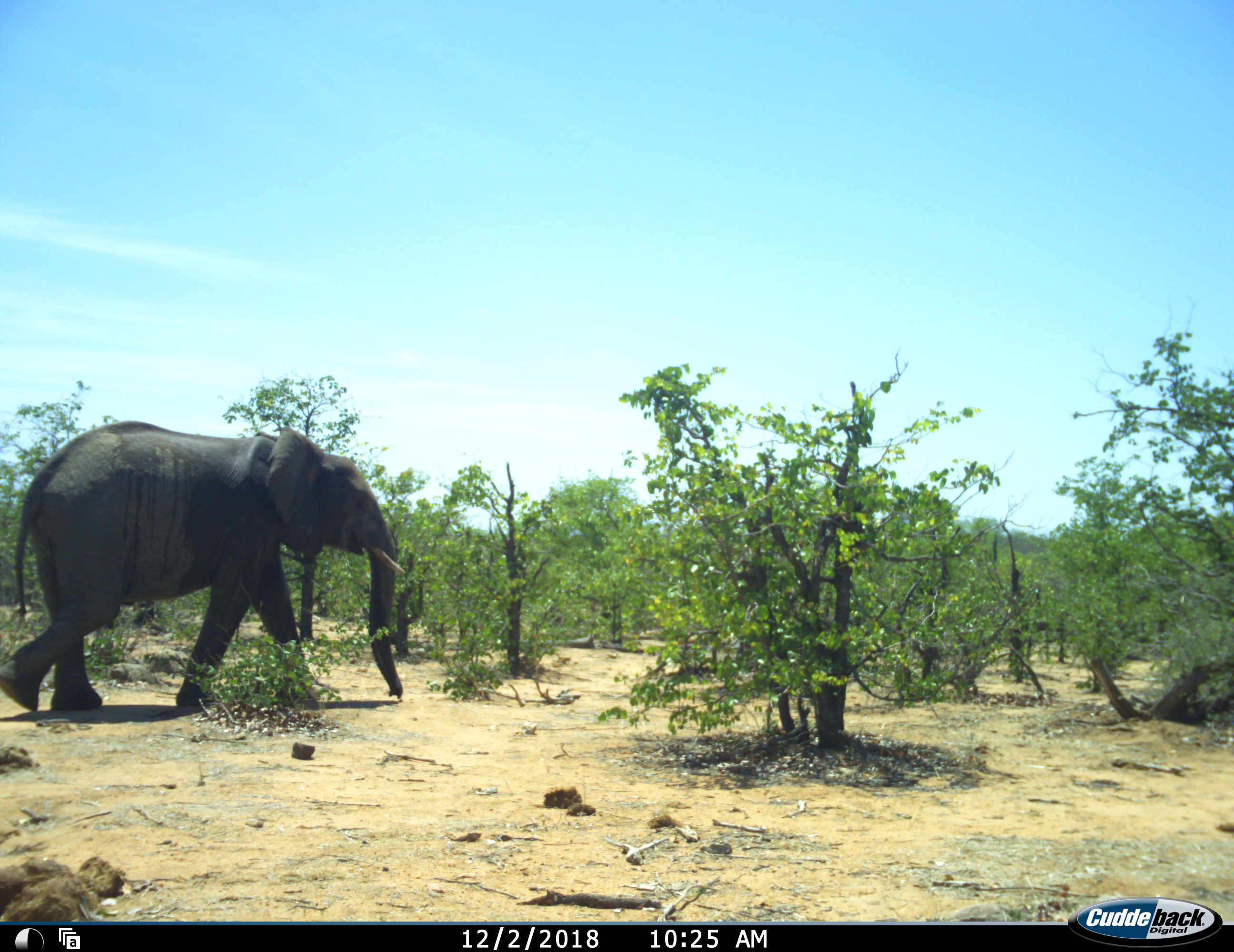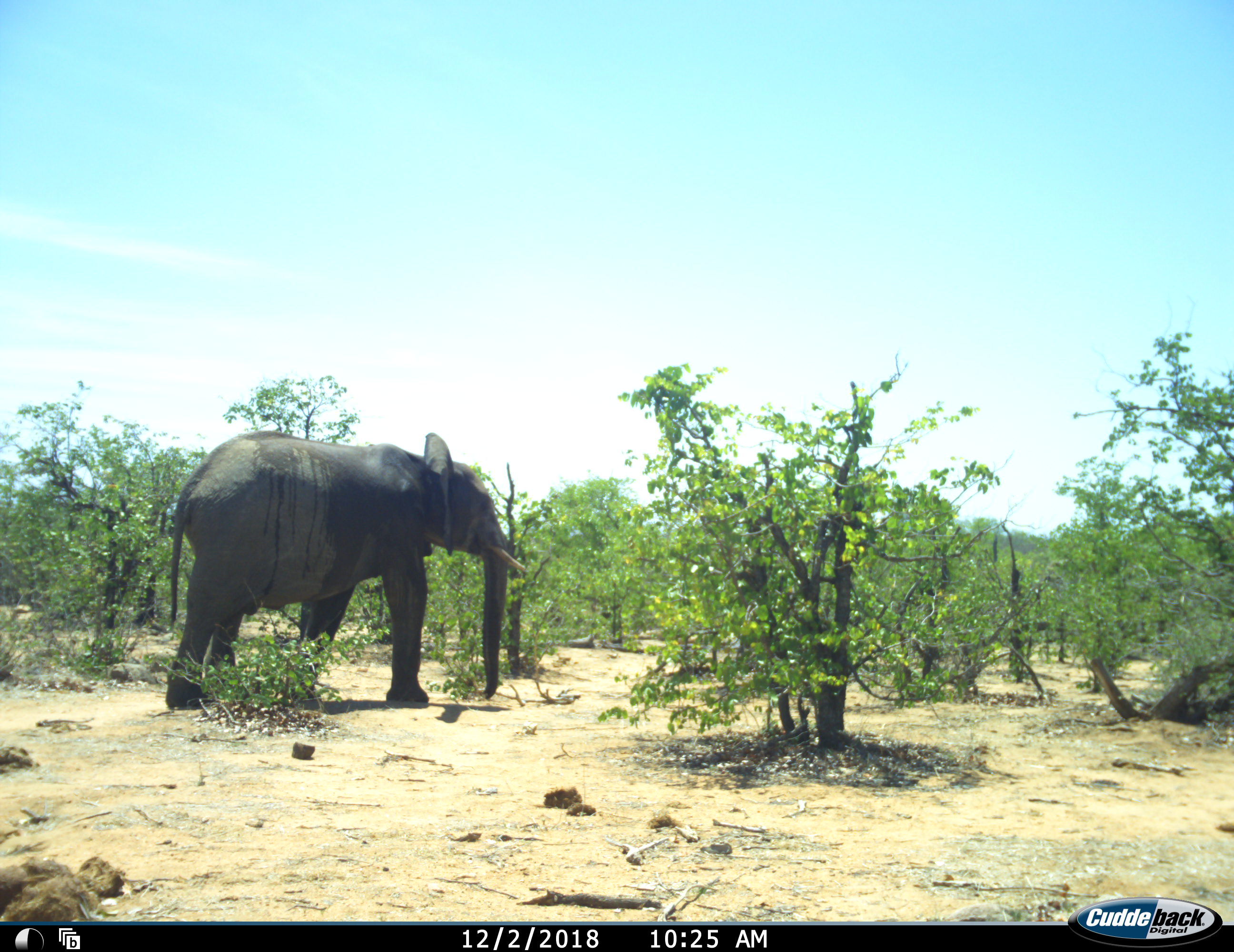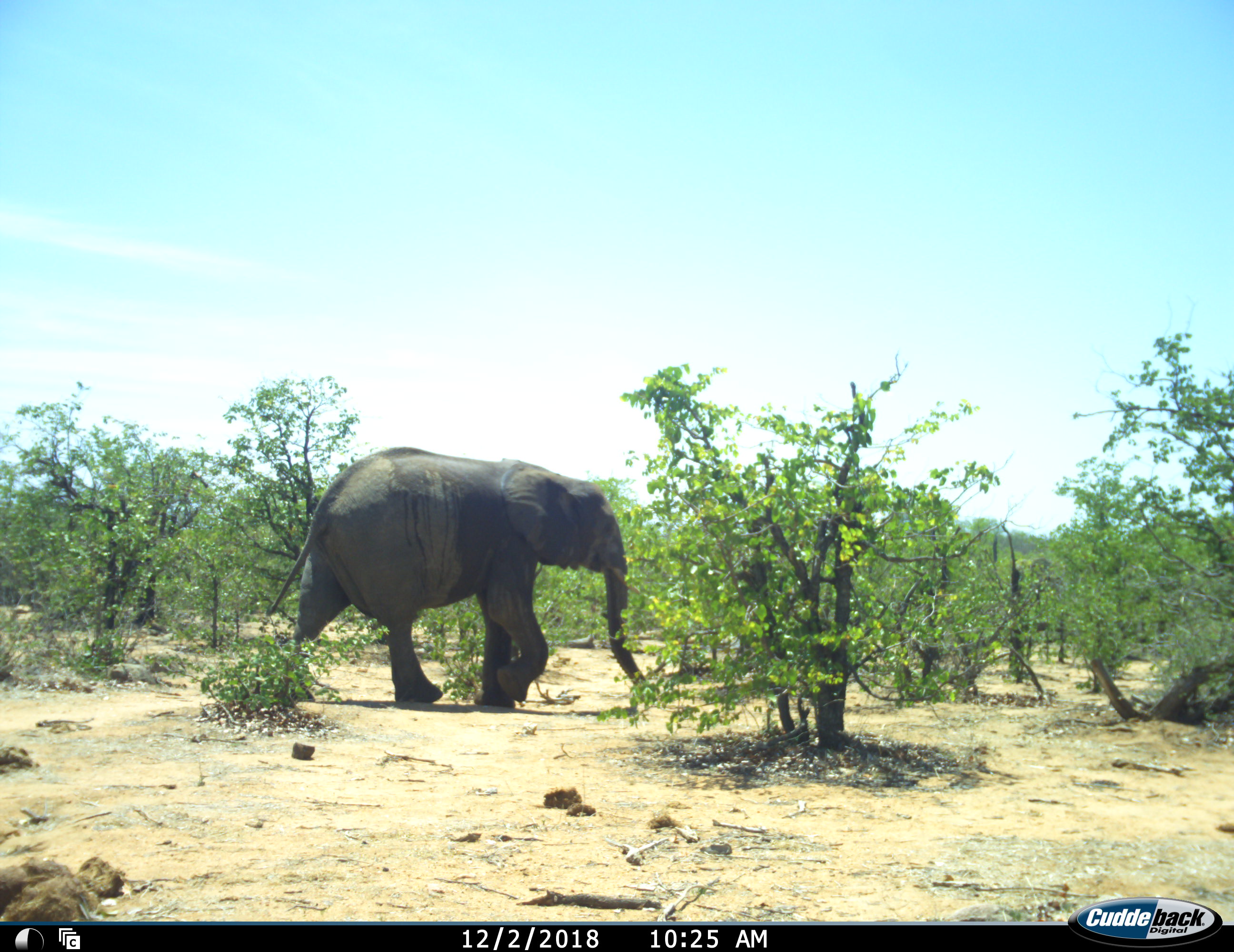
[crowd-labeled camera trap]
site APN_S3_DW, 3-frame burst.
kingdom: Animalia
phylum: Chordata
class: Mammalia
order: Proboscidea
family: Elephantidae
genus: Loxodonta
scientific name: Loxodonta africana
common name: african bush elephant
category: elephant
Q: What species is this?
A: Elephant (african bush elephant) (Loxodonta africana).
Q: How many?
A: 1.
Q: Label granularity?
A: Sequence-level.